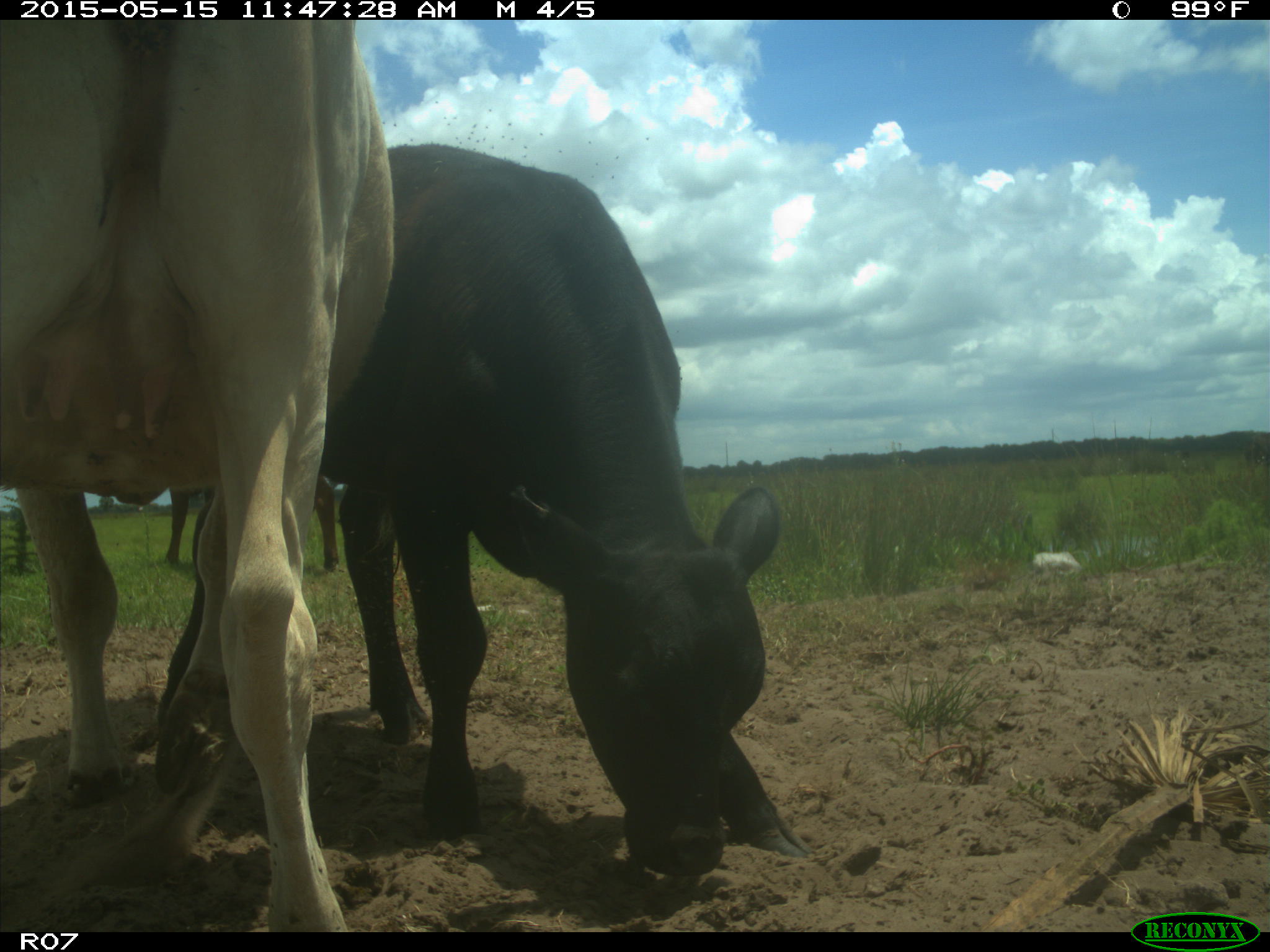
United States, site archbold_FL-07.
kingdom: Animalia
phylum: Chordata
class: Mammalia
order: Artiodactyla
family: Bovidae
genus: Bos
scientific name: Bos taurus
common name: domestic cow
Bos taurus (domestic cow).